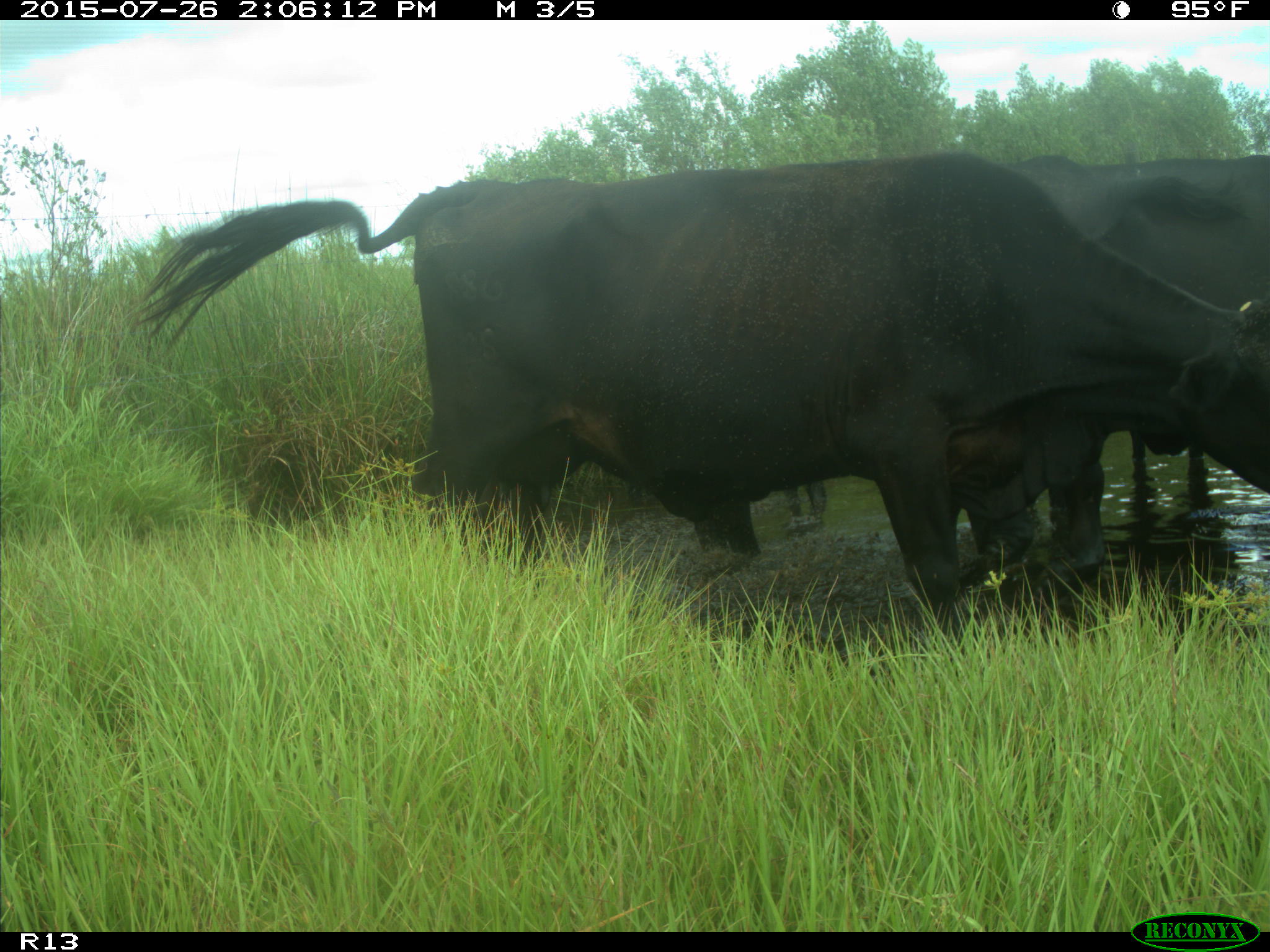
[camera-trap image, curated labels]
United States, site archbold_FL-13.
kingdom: Animalia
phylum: Chordata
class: Mammalia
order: Artiodactyla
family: Bovidae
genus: Bos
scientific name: Bos taurus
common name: domestic cow